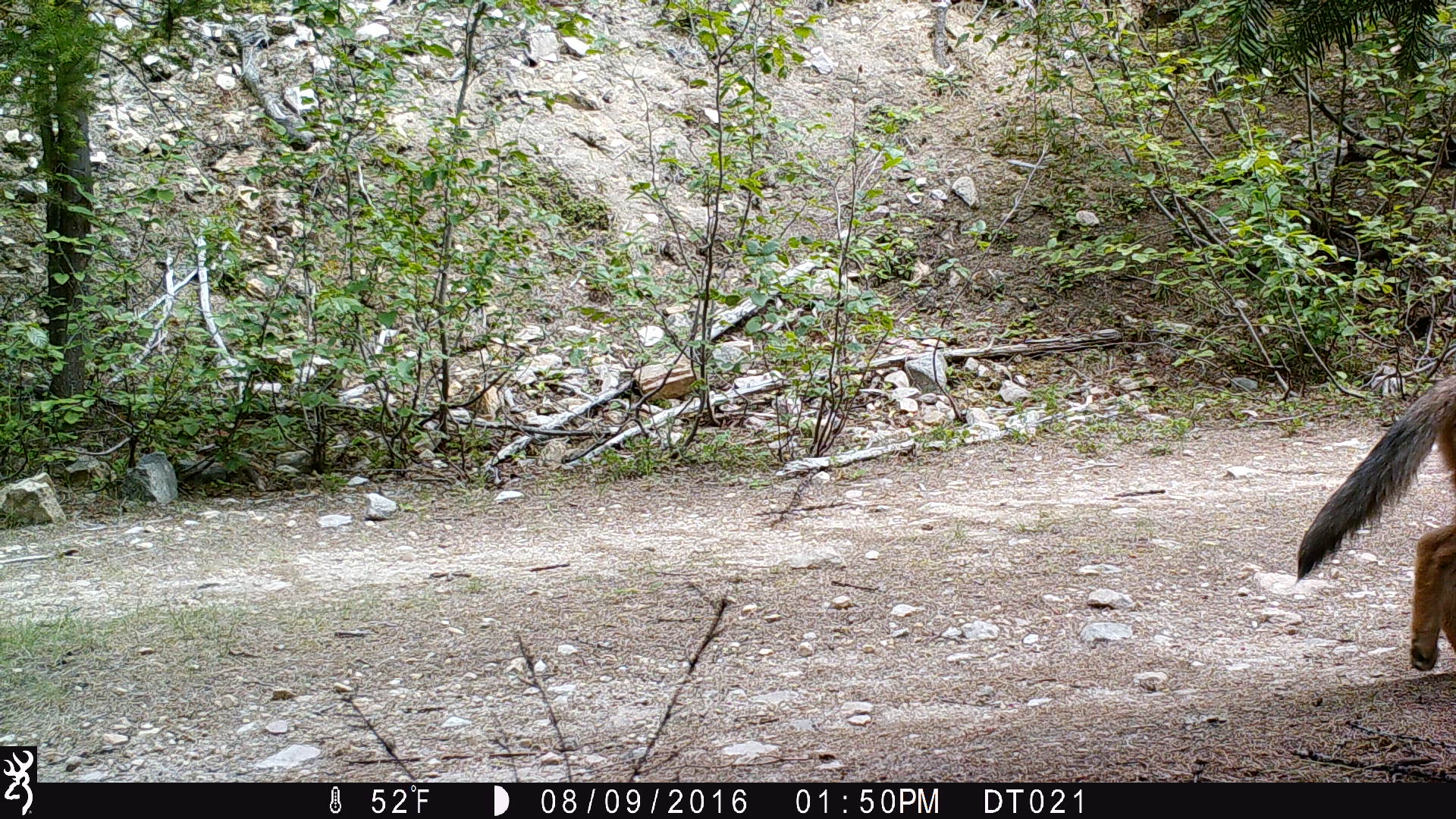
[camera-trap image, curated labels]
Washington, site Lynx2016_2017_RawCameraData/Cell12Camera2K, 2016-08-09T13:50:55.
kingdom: Animalia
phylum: Chordata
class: Mammalia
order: Carnivora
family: Canidae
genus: Canis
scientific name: Canis latrans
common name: coyote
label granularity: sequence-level